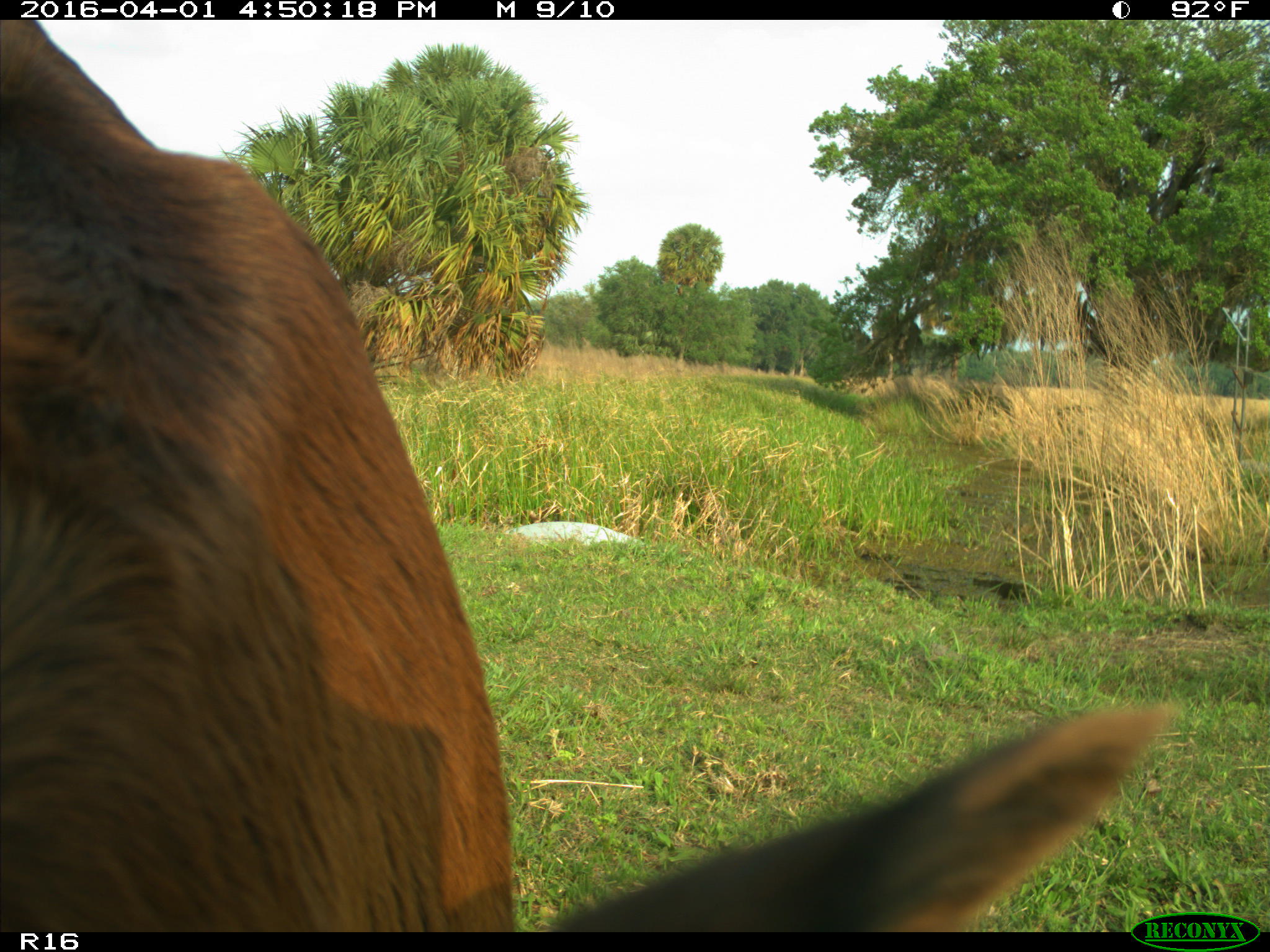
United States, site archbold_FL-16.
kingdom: Animalia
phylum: Chordata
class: Mammalia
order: Artiodactyla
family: Bovidae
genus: Bos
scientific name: Bos taurus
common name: domestic cow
Bos taurus (domestic cow).